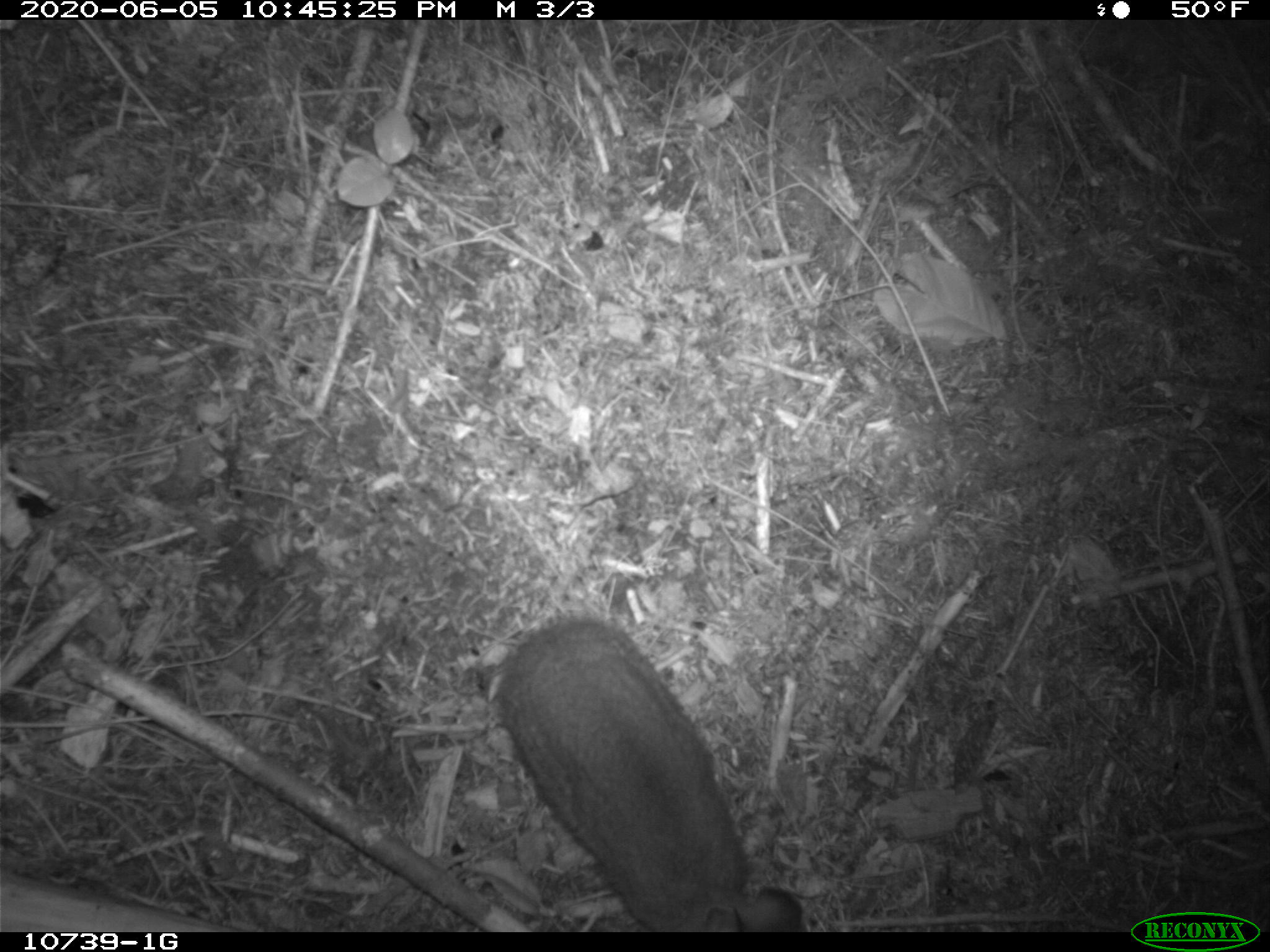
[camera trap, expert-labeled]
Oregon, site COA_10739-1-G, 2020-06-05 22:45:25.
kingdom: Animalia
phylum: Chordata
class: Mammalia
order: Lagomorpha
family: Leporidae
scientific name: Leporidae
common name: hares and rabbits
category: leporidae family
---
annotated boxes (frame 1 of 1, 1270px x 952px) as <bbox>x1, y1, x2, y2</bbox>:
leporidae family: <bbox>496, 611, 813, 925</bbox>